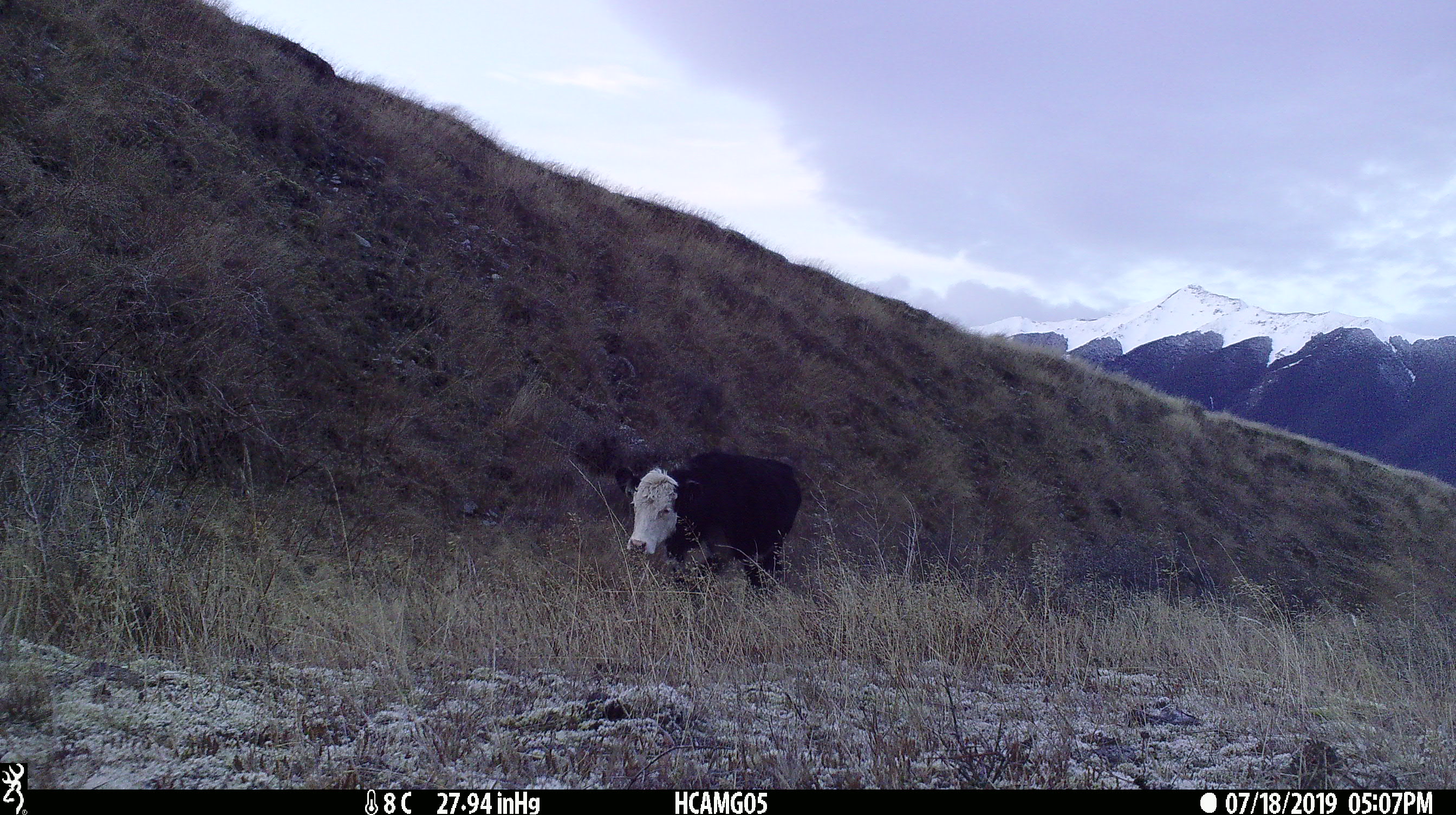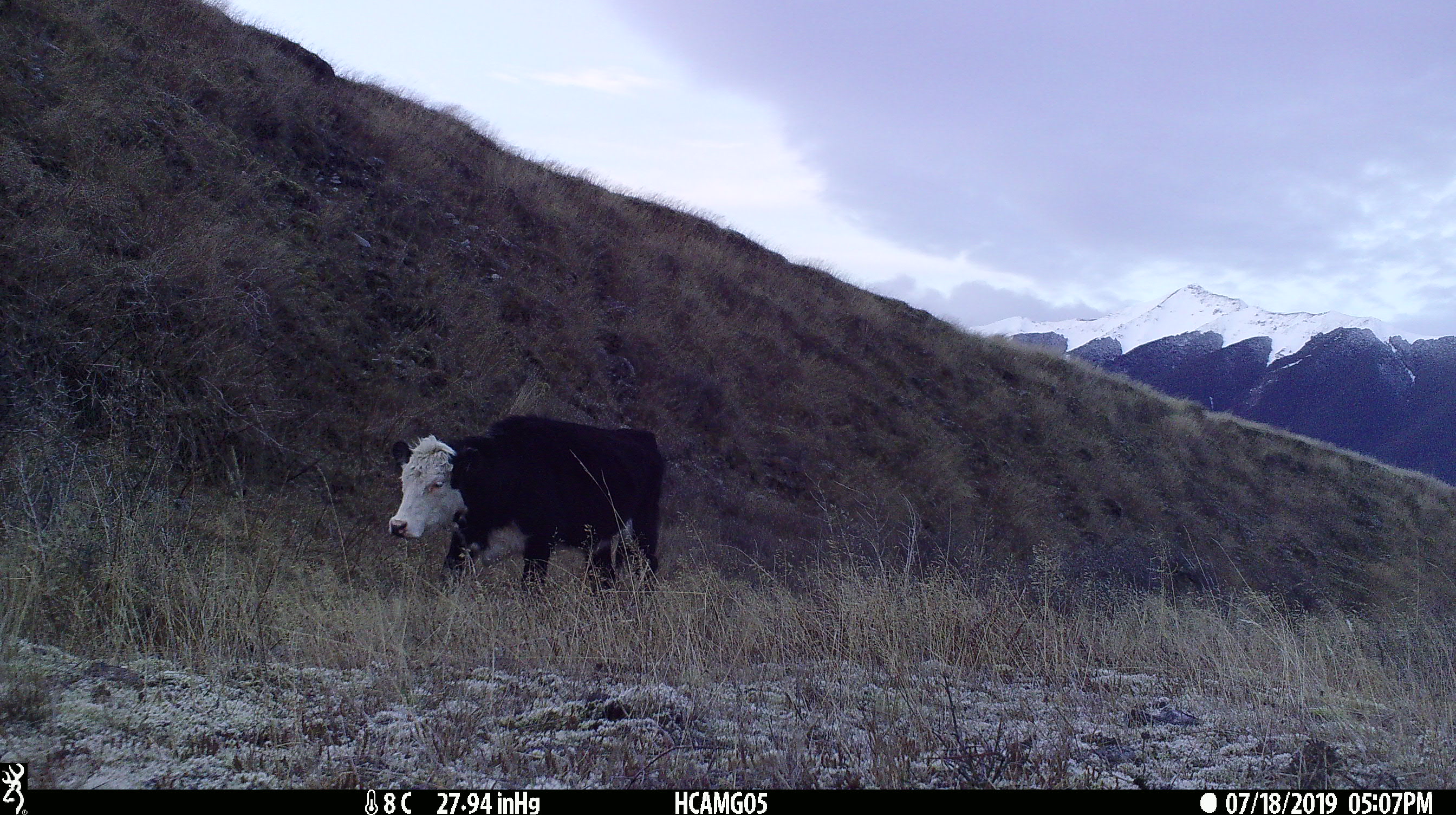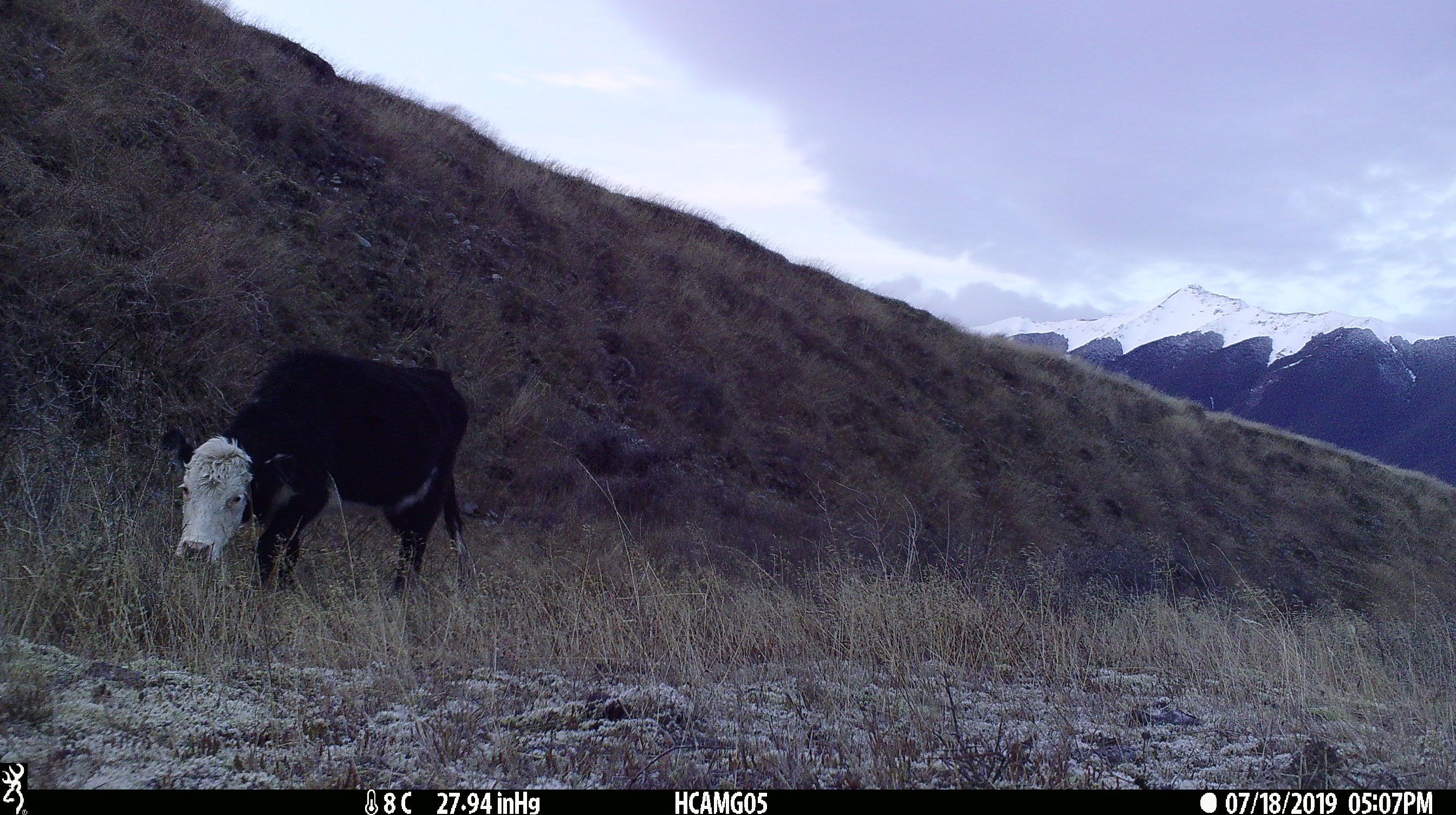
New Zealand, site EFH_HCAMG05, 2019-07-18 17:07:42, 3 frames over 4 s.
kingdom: Animalia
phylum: Chordata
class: Mammalia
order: Artiodactyla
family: Bovidae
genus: Bos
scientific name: Bos taurus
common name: domestic cow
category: cow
Cow (domestic cow) (Bos taurus).